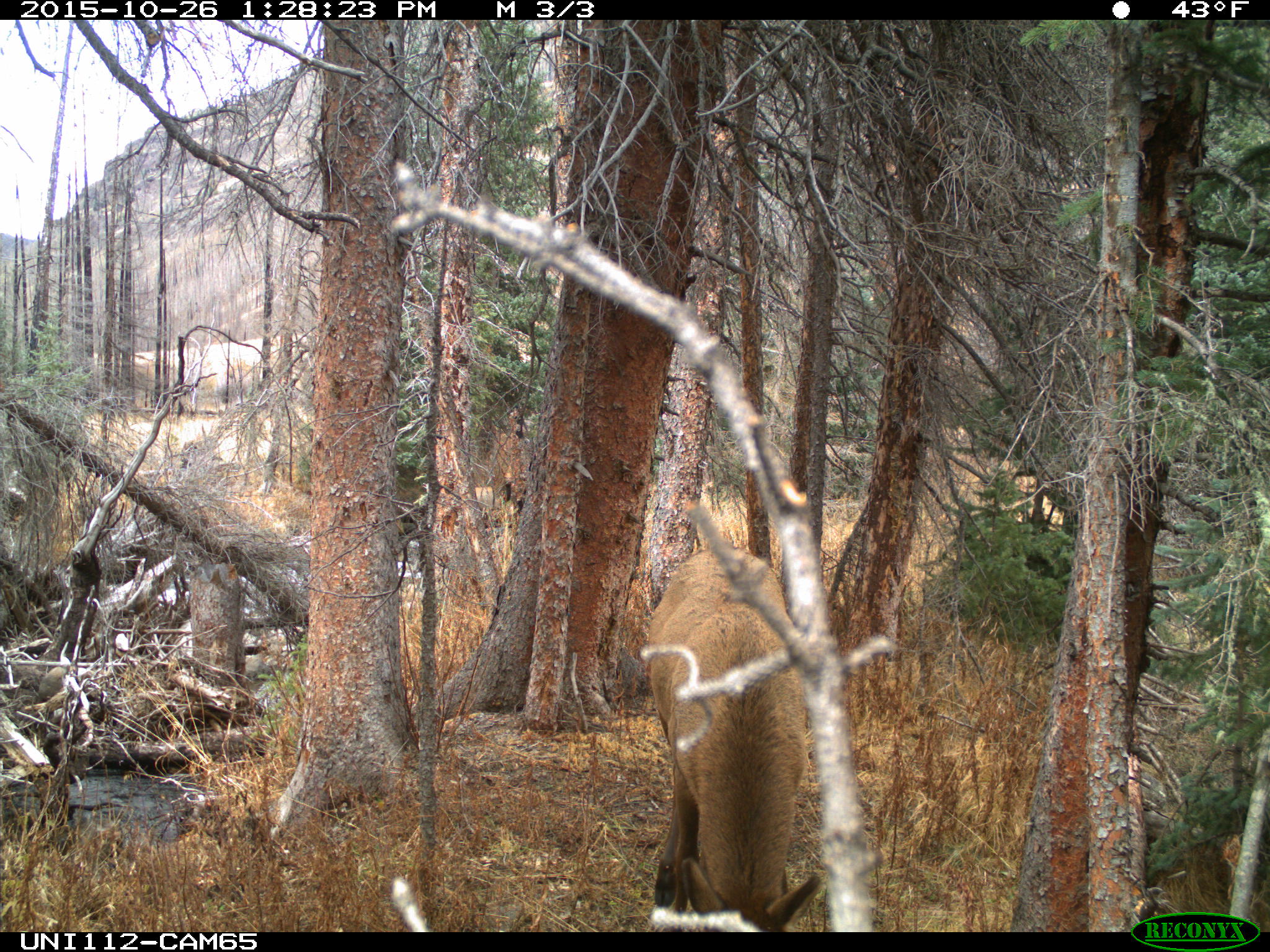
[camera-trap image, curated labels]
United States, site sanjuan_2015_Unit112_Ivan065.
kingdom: Animalia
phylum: Chordata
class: Mammalia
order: Artiodactyla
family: Cervidae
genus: Cervus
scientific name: Cervus elaphus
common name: red deer